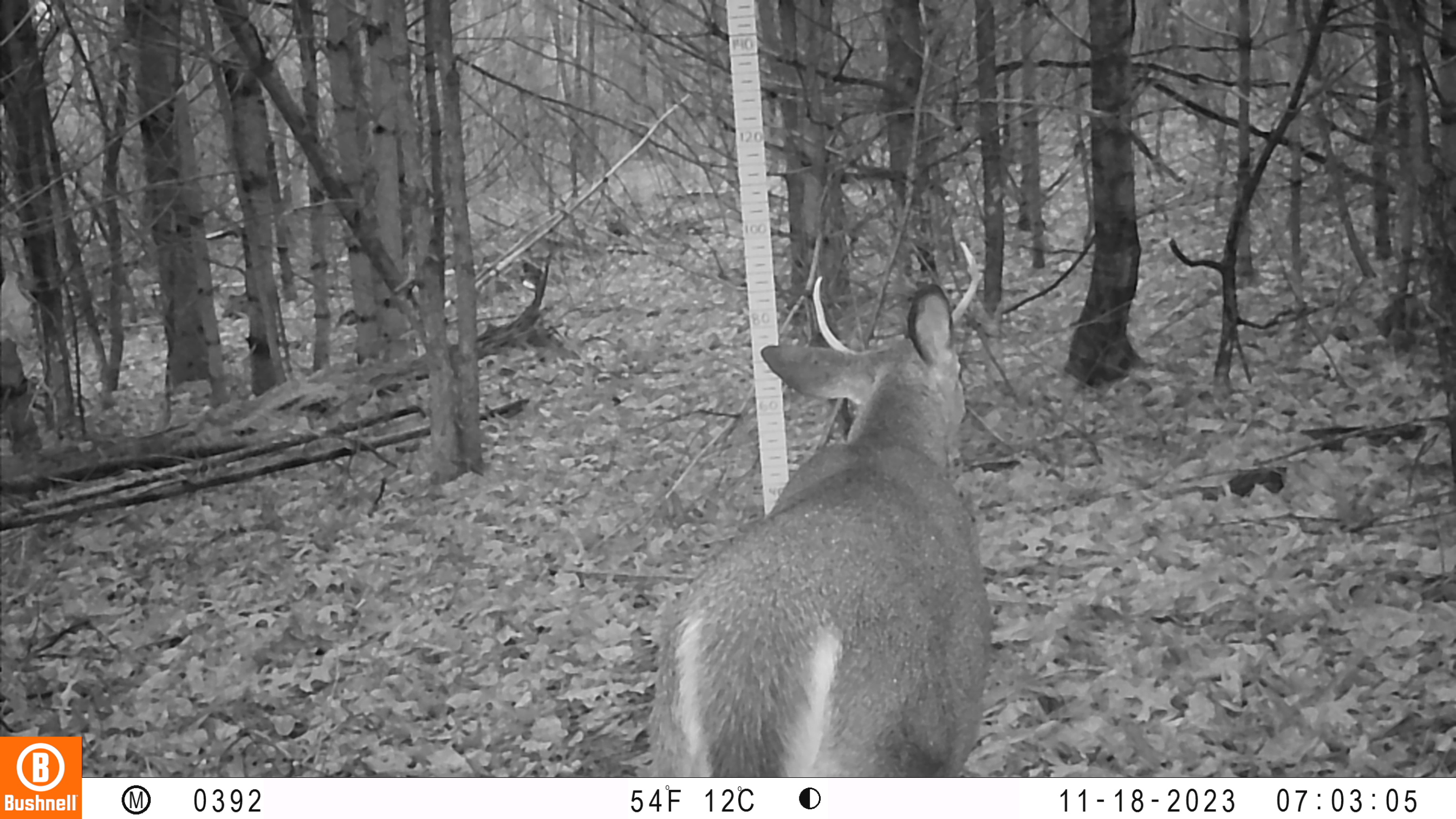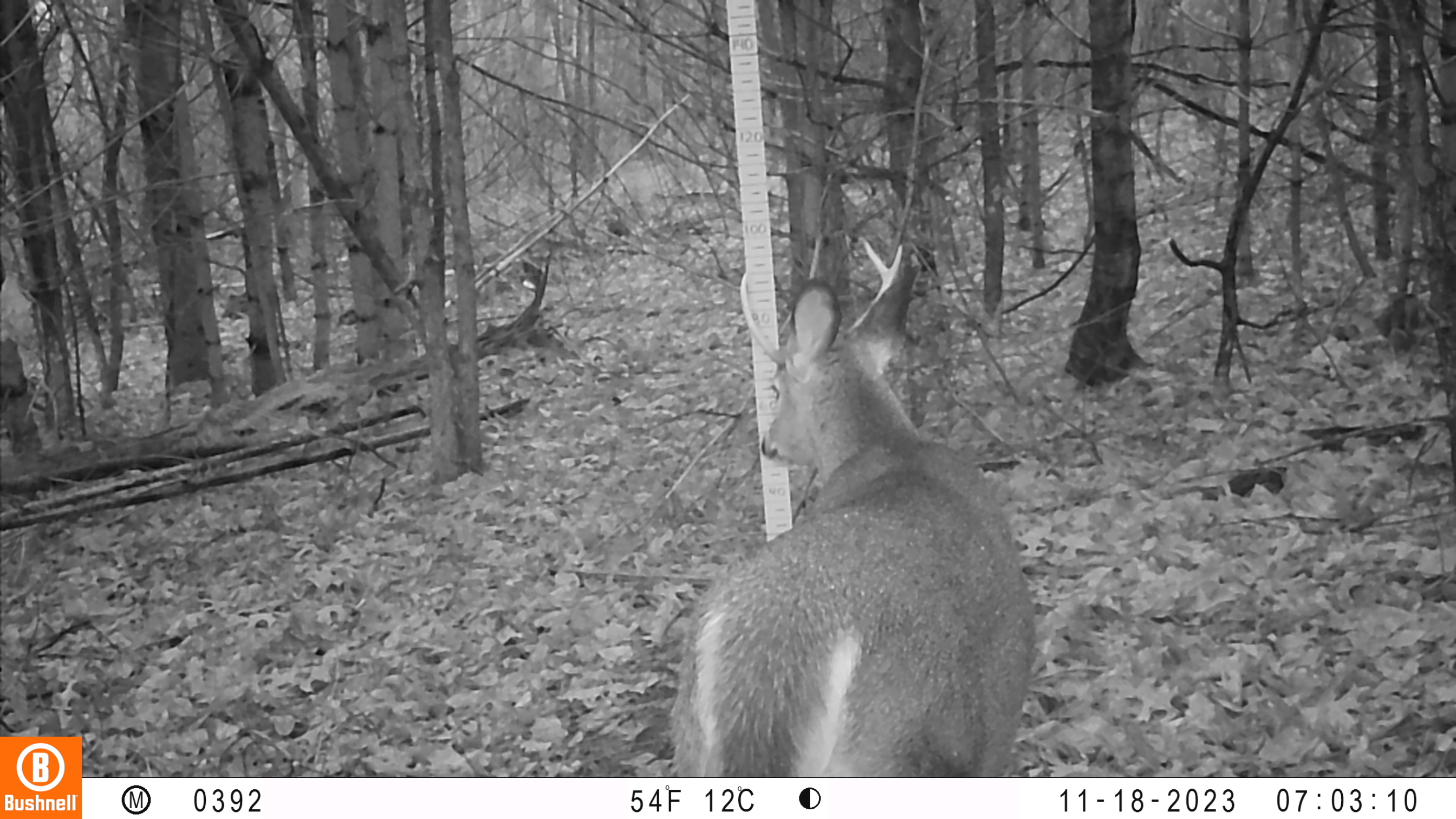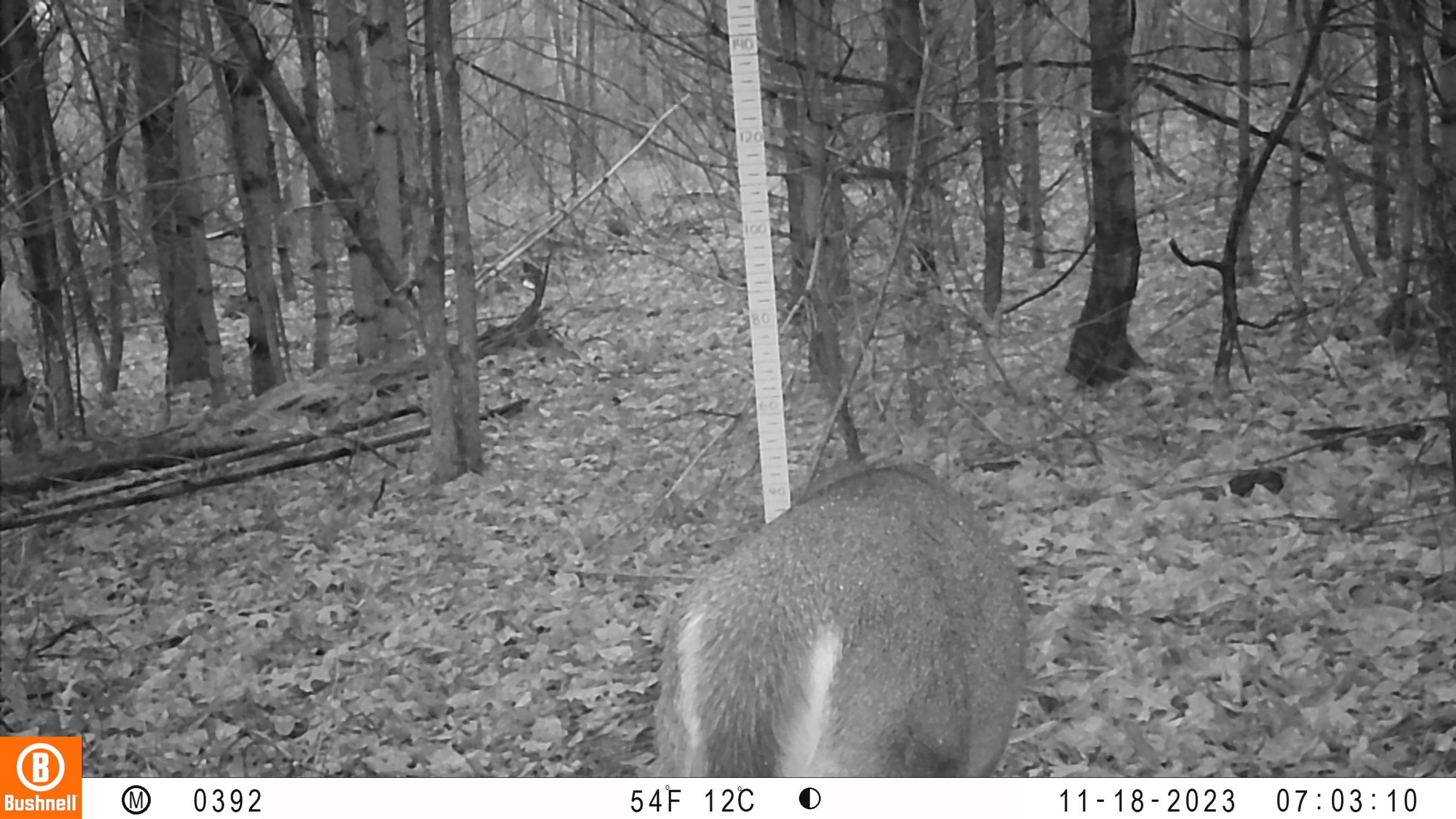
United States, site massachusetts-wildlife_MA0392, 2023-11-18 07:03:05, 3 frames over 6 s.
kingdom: Animalia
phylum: Chordata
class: Mammalia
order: Artiodactyla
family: Cervidae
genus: Odocoileus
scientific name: Odocoileus virginianus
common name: white-tailed deer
White-tailed deer (Odocoileus virginianus).